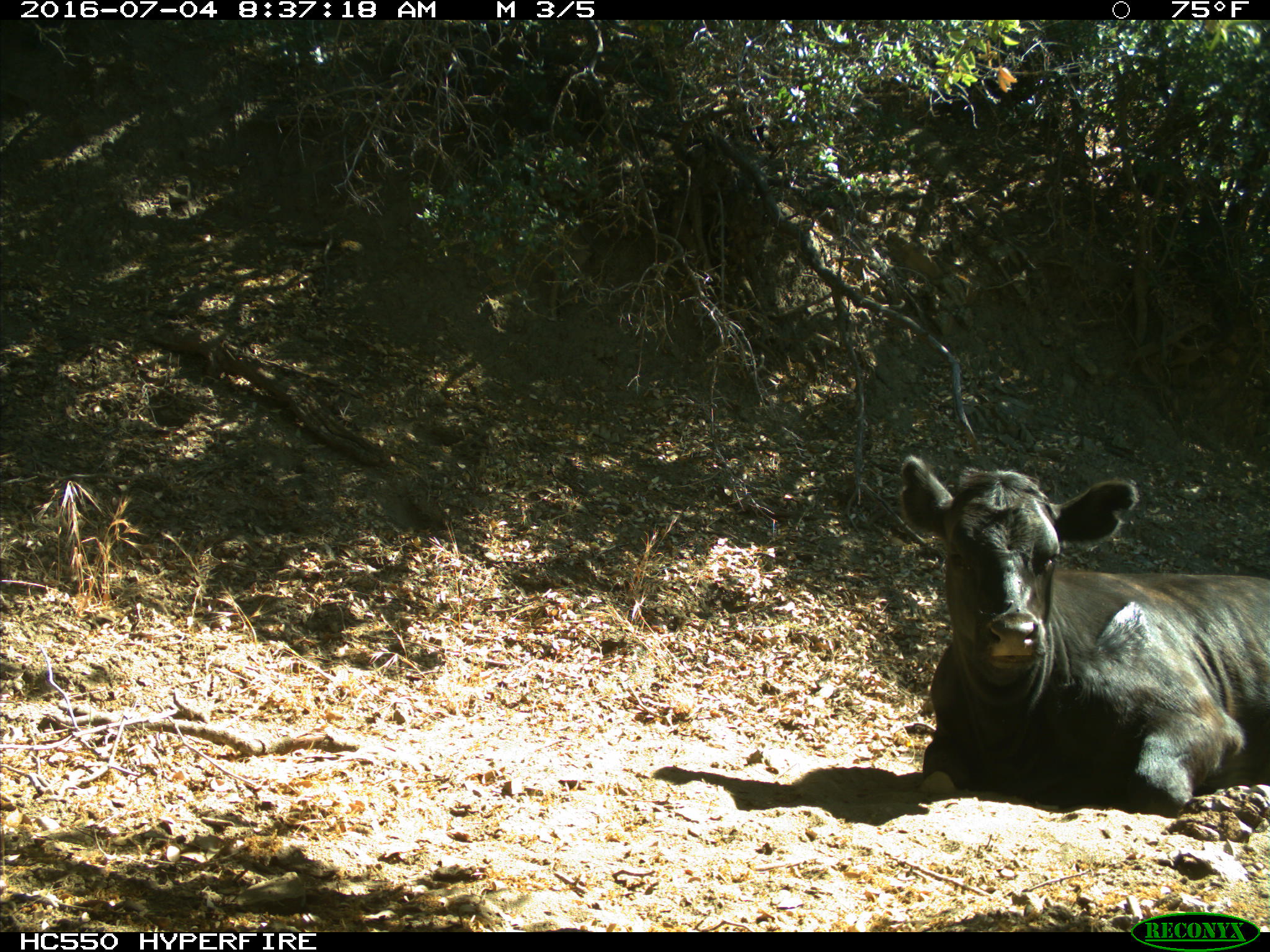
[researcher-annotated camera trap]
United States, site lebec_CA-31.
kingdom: Animalia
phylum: Chordata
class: Mammalia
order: Artiodactyla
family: Bovidae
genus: Bos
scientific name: Bos taurus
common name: domestic cow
Bos taurus (domestic cow).